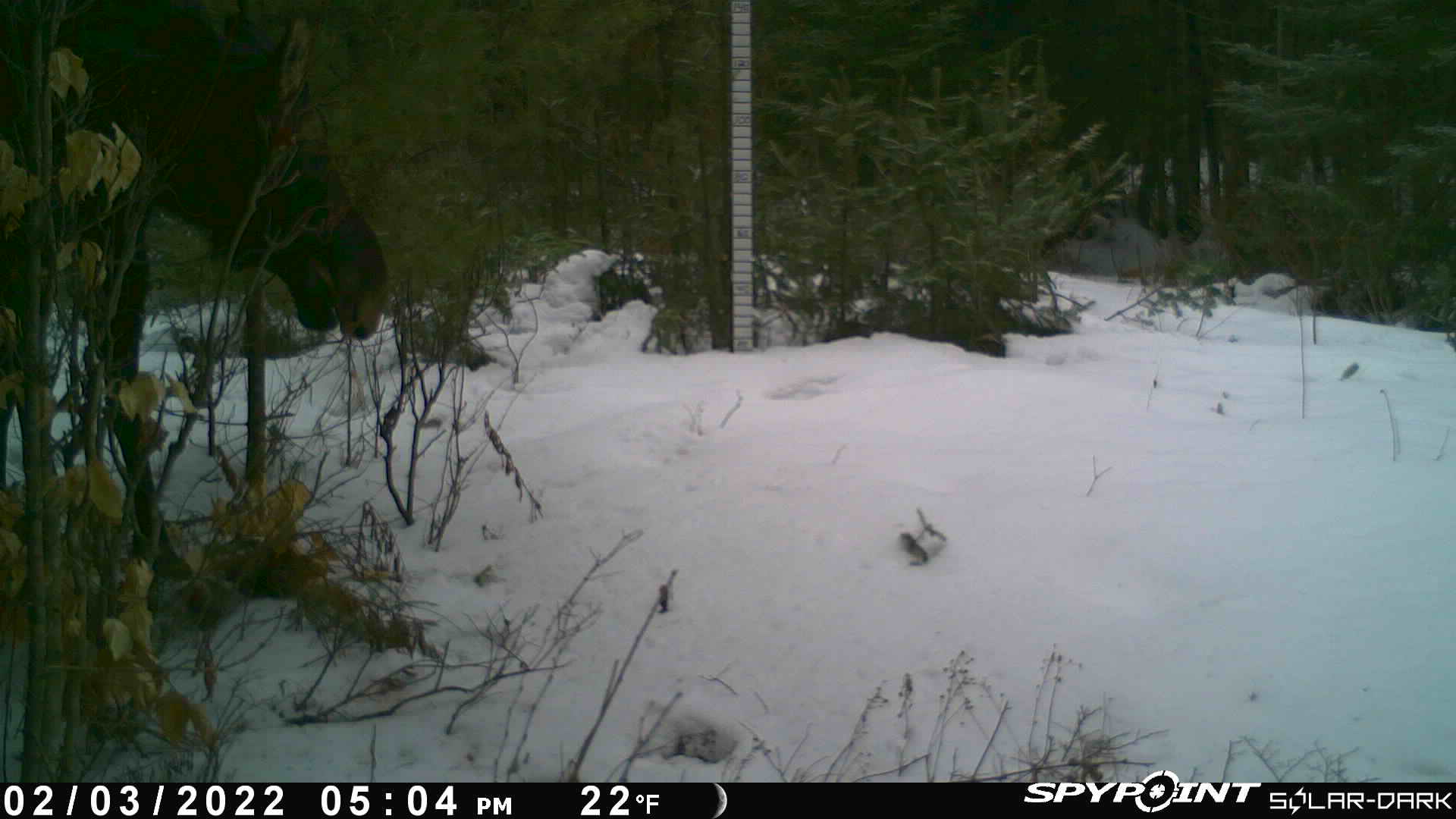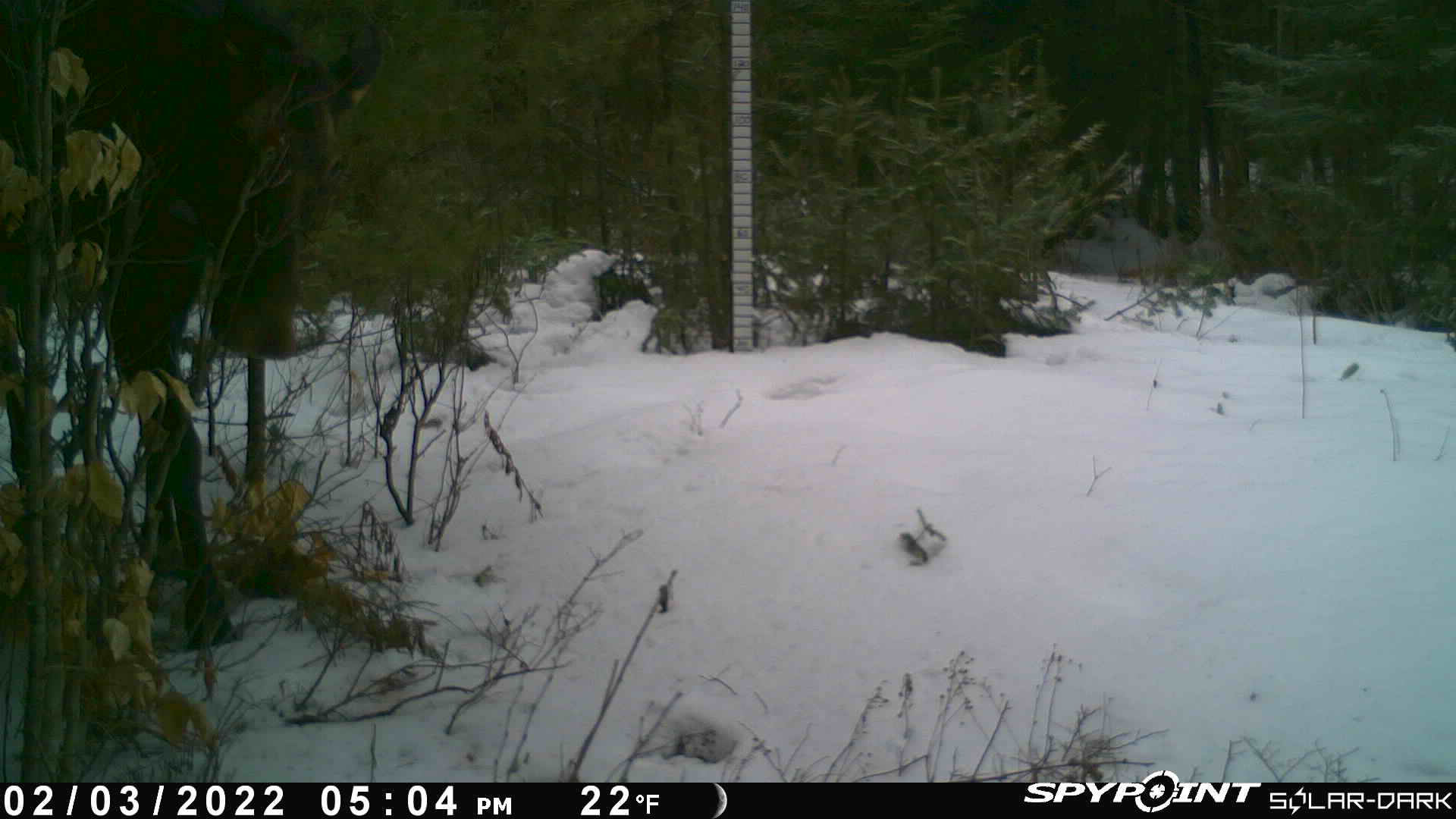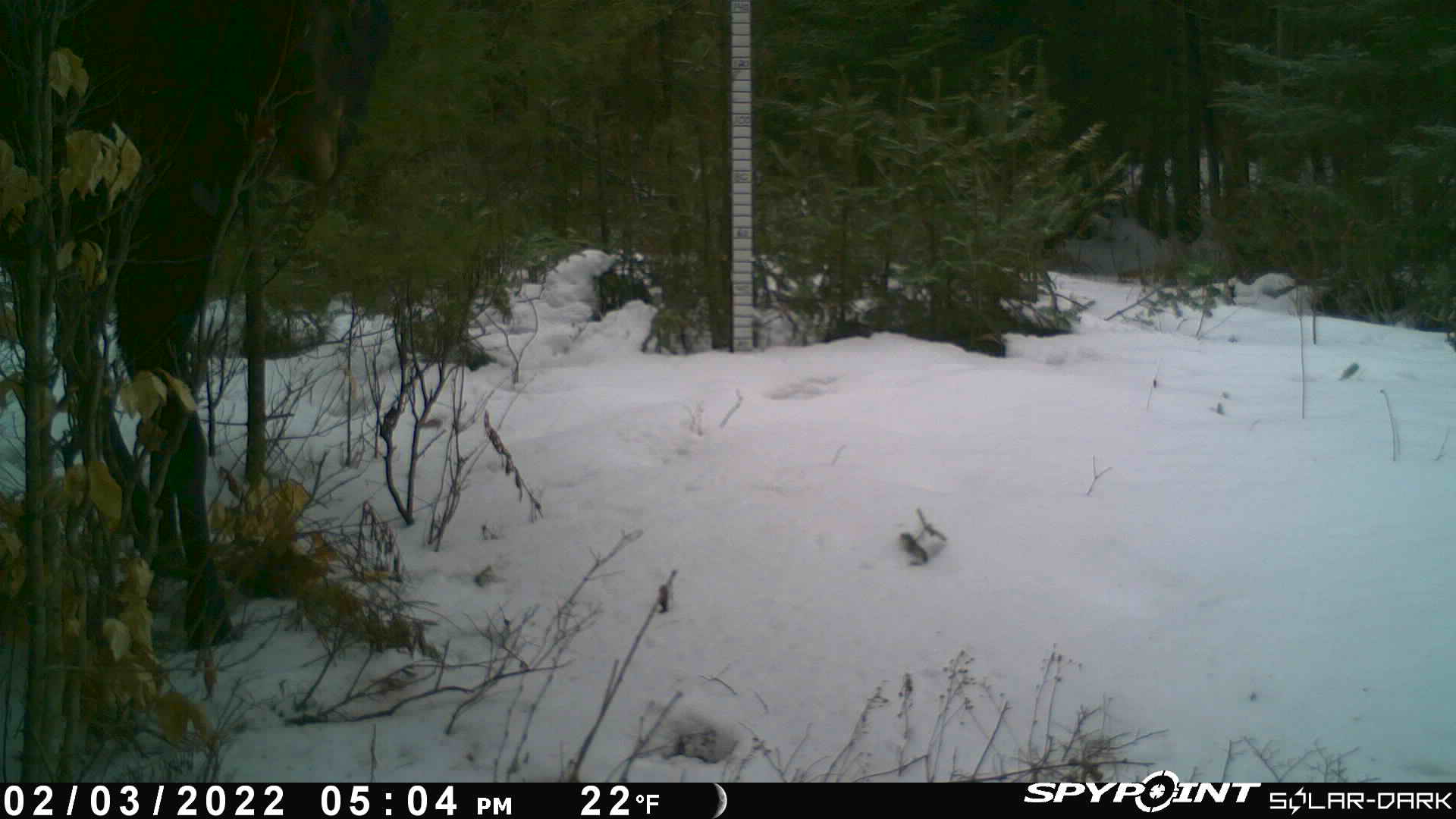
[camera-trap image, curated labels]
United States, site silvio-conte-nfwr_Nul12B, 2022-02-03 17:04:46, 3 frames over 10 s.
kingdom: Animalia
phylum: Chordata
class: Mammalia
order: Artiodactyla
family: Cervidae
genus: Alces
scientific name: Alces alces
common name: moose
Moose (Alces alces).